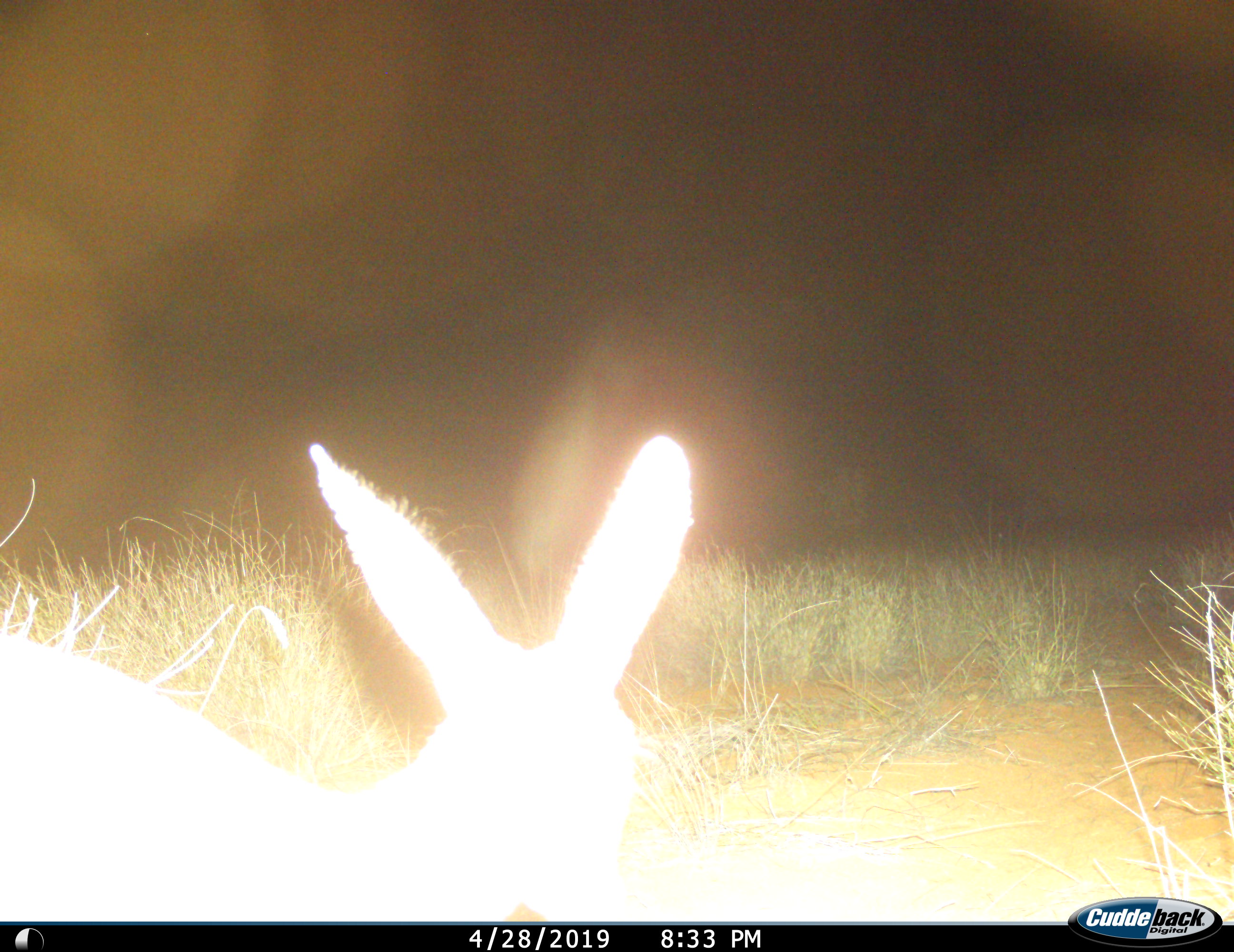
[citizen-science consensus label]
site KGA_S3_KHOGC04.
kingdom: Animalia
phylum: Chordata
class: Mammalia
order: Artiodactyla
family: Bovidae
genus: Raphicerus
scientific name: Raphicerus campestris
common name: steenbok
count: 1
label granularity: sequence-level